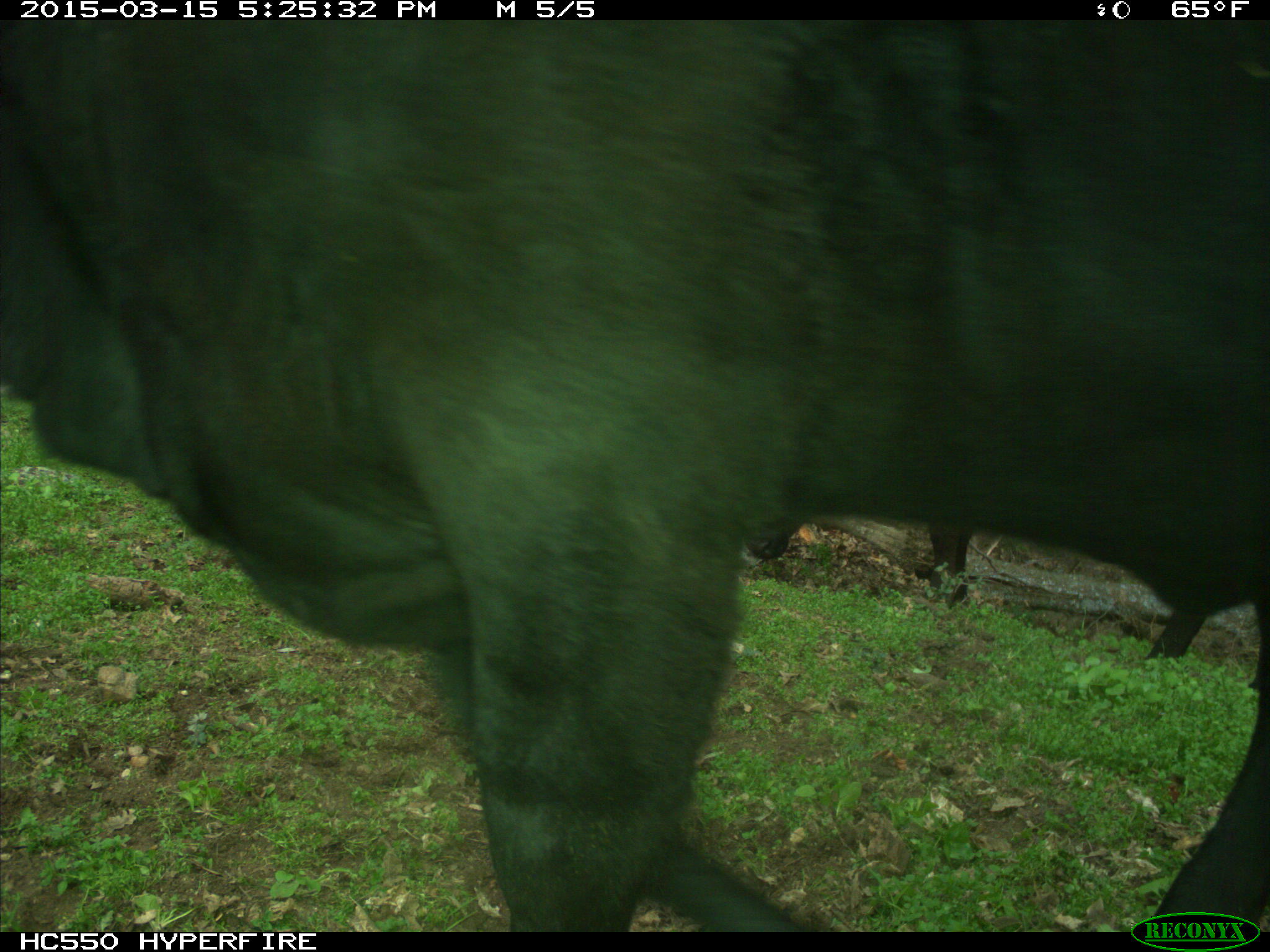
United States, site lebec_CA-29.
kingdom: Animalia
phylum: Chordata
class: Mammalia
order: Artiodactyla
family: Bovidae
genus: Bos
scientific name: Bos taurus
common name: domestic cow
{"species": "Bos taurus (domestic cow)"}